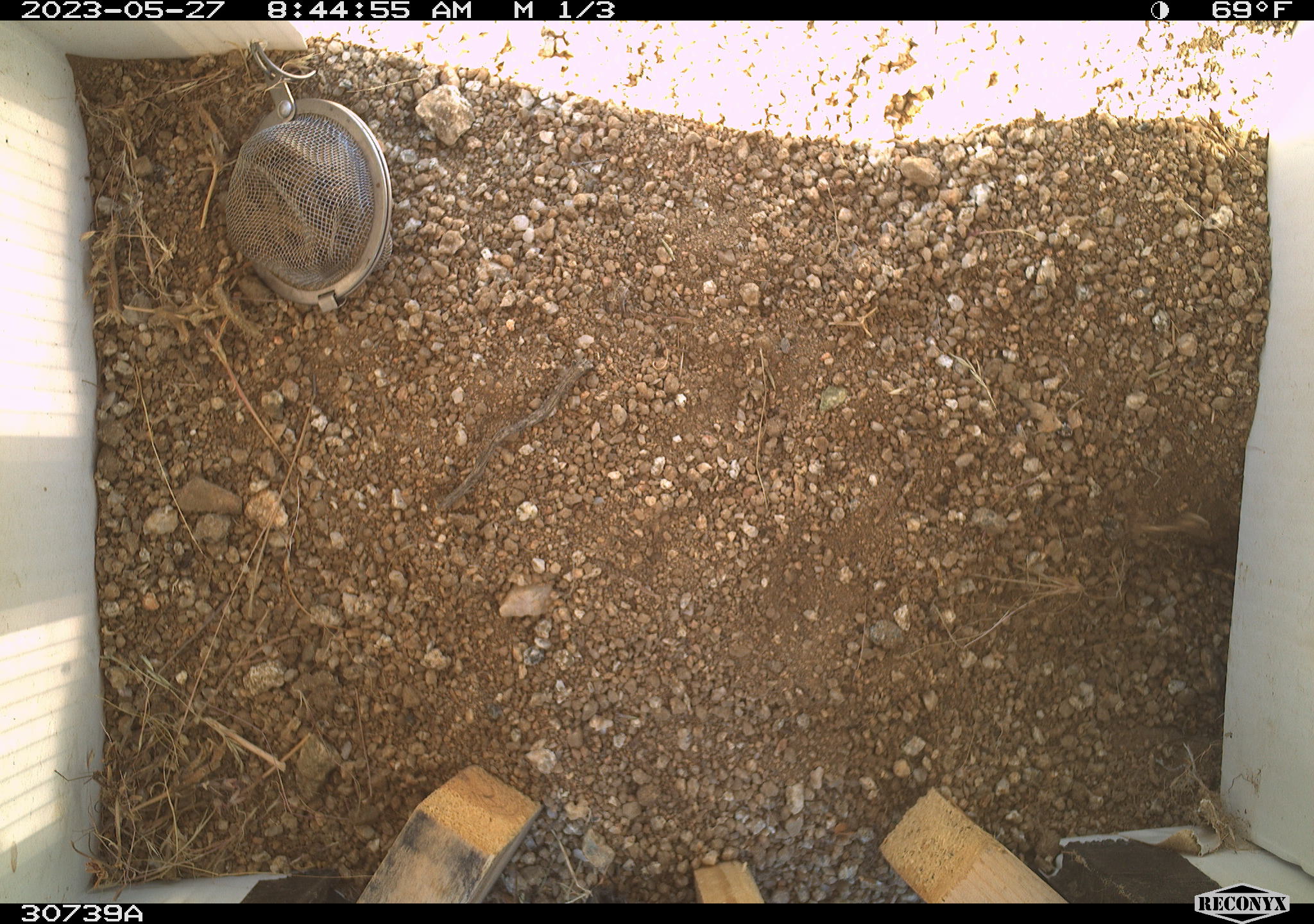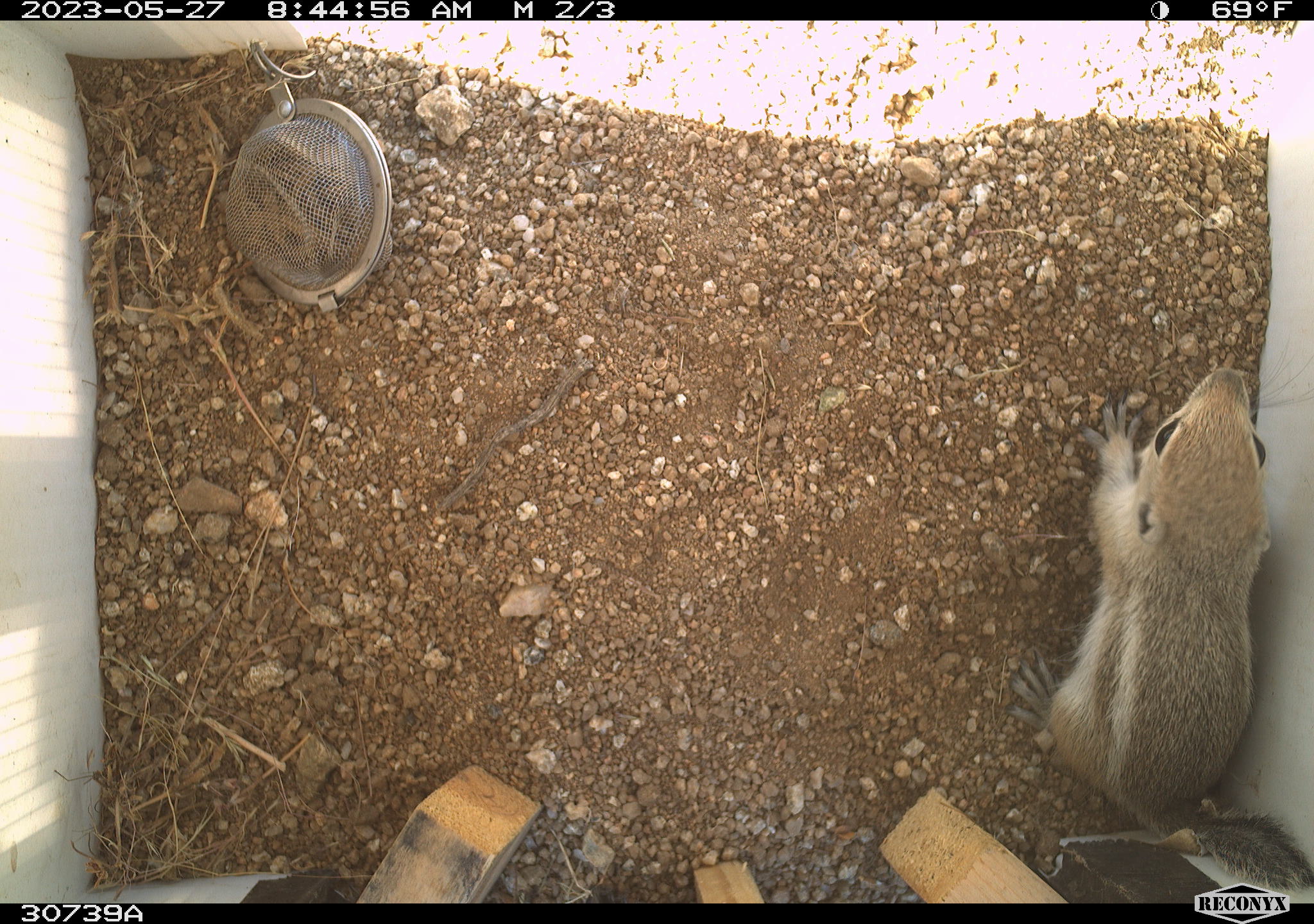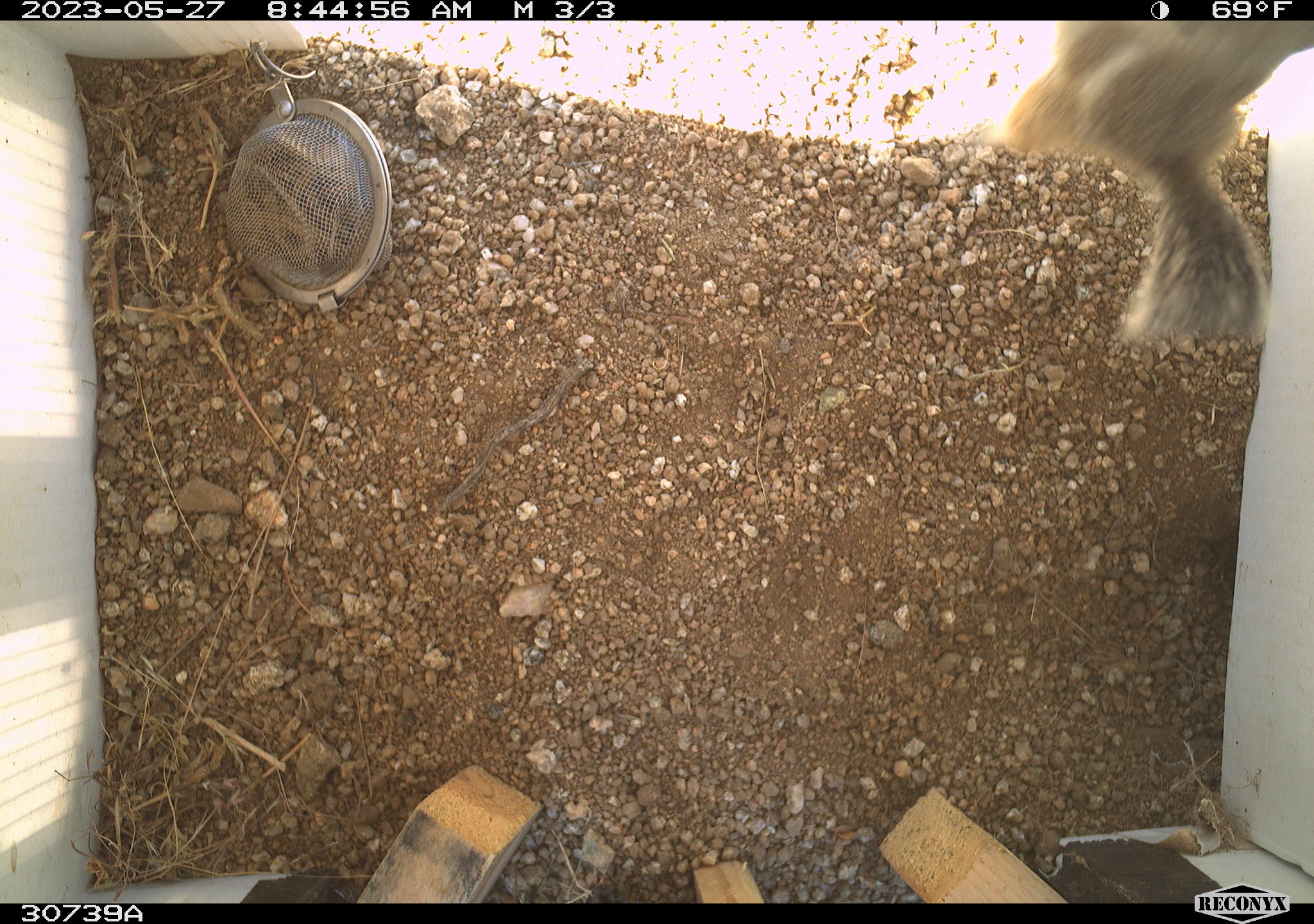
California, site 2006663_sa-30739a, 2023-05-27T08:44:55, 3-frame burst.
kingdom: Animalia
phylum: Chordata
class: Mammalia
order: Rodentia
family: Sciuridae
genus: Ammospermophilus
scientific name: Ammospermophilus leucurus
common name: white-tailed antelope squirrel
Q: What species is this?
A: White-tailed antelope squirrel (Ammospermophilus leucurus).